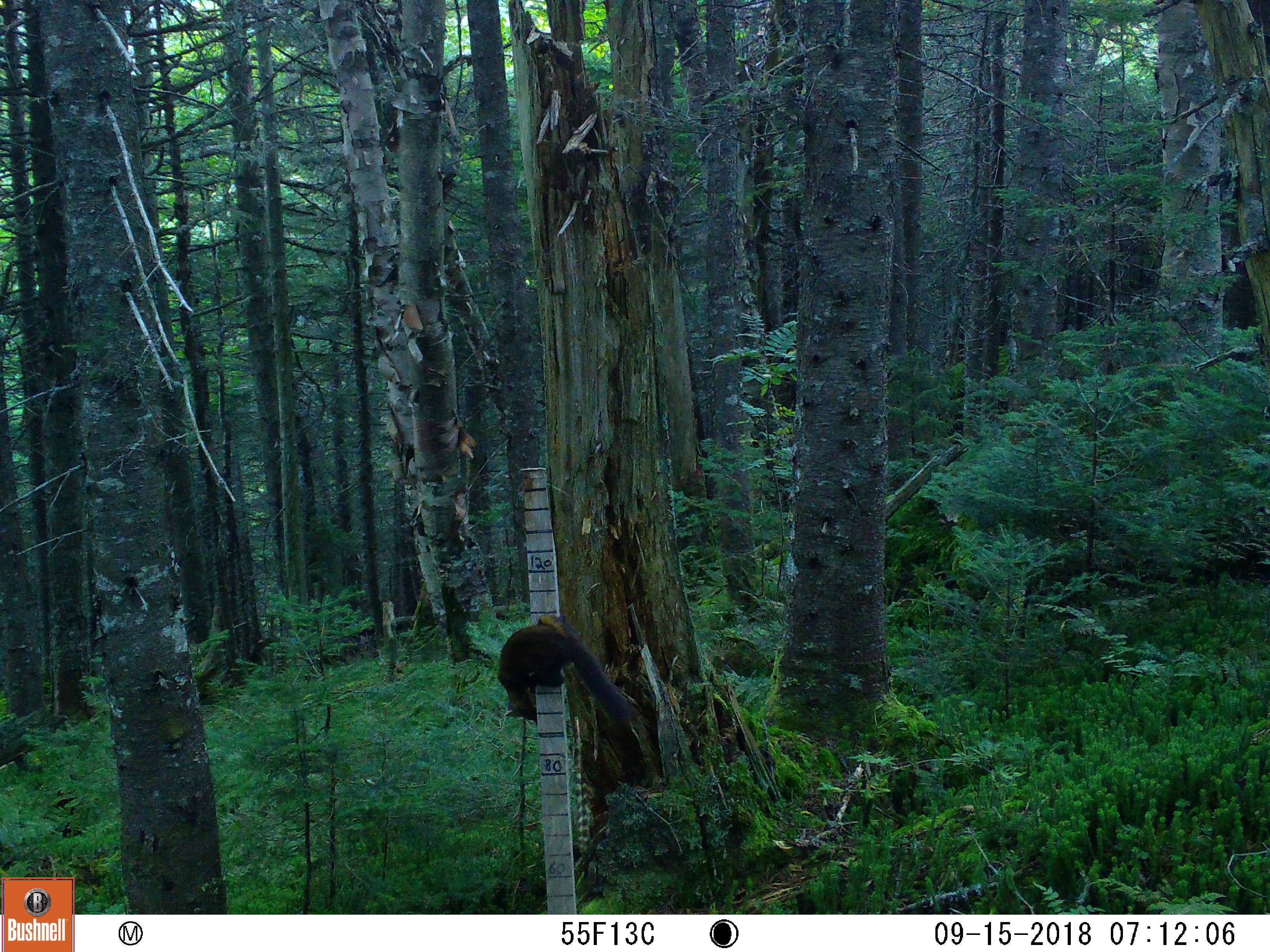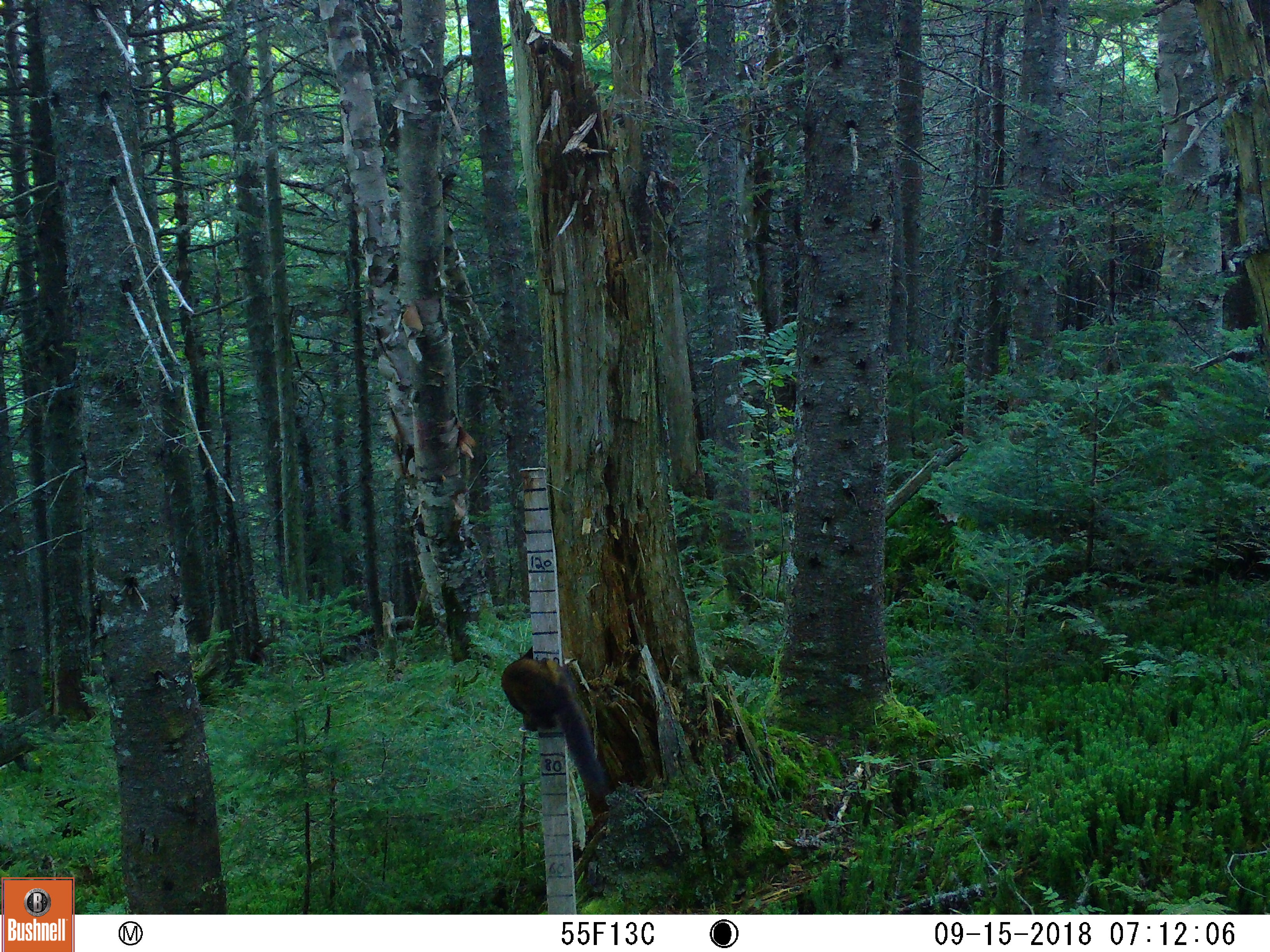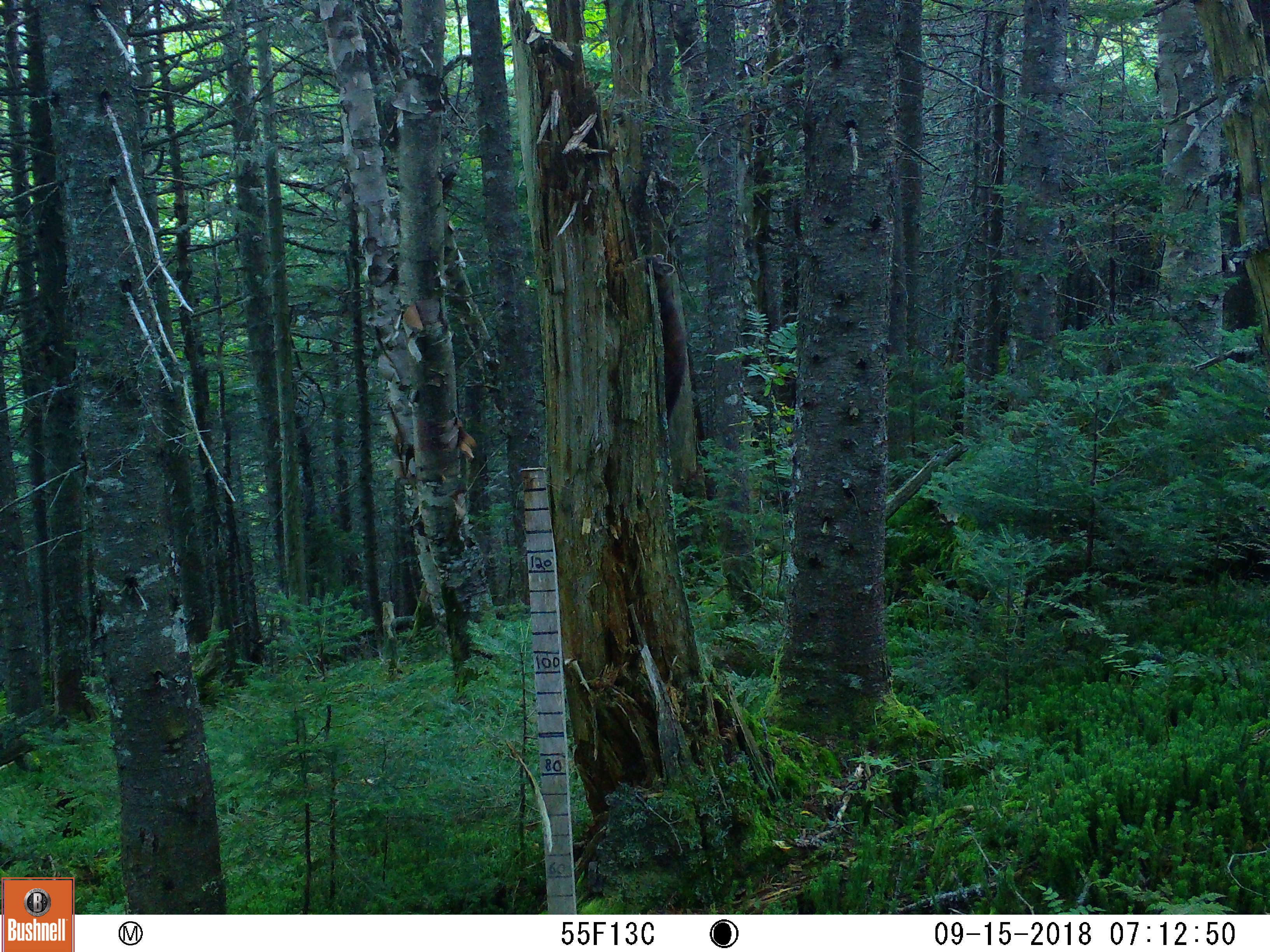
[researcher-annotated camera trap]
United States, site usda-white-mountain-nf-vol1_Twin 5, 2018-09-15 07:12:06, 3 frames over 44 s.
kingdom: Animalia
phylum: Chordata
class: Mammalia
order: Carnivora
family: Mustelidae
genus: Martes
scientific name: Martes americana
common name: american marten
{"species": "american marten (Martes americana)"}